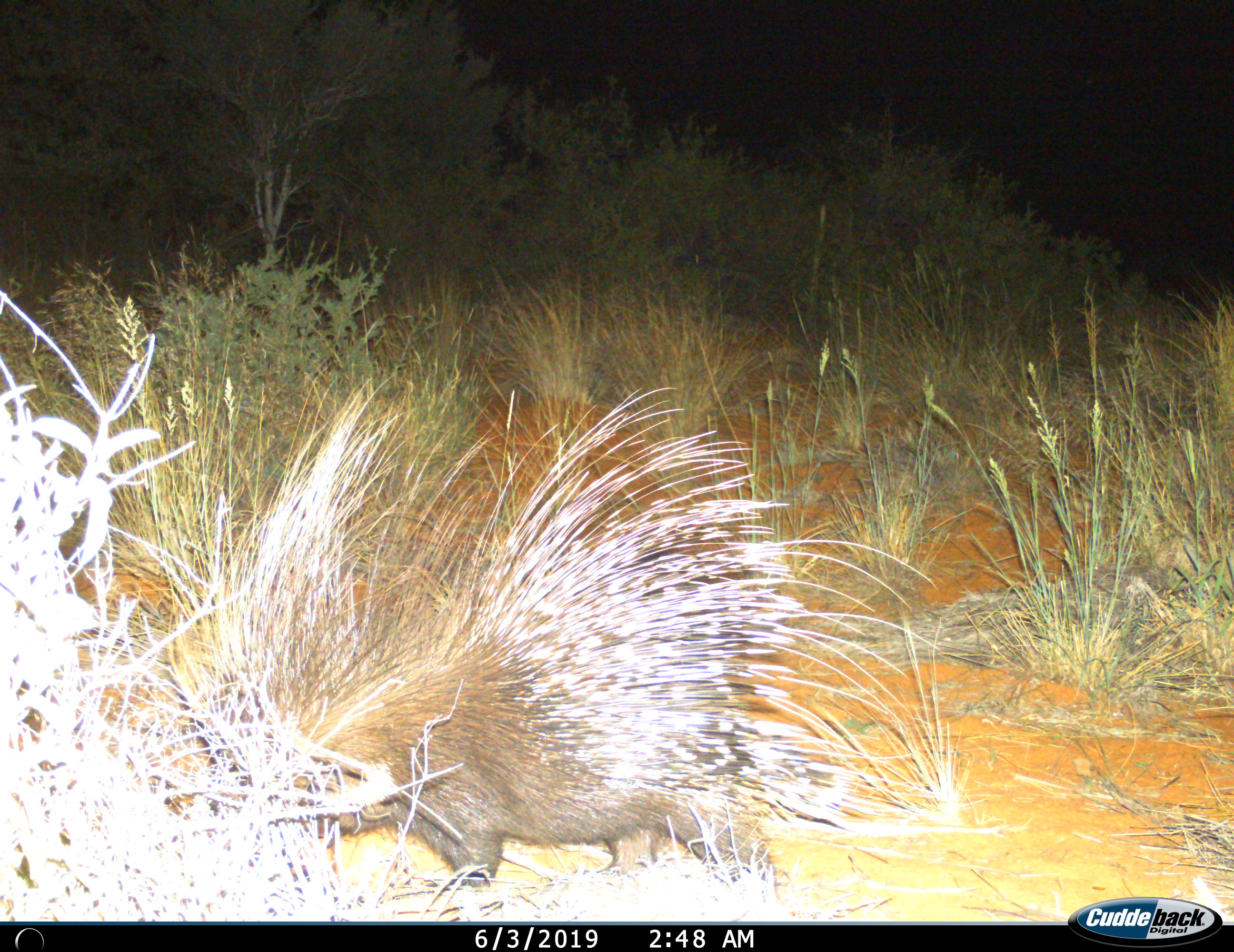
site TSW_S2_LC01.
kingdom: Animalia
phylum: Chordata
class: Mammalia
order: Rodentia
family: Hystricidae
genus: Hystrix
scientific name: Hystrix cristata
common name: crested porcupine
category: porcupine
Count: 1.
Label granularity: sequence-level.